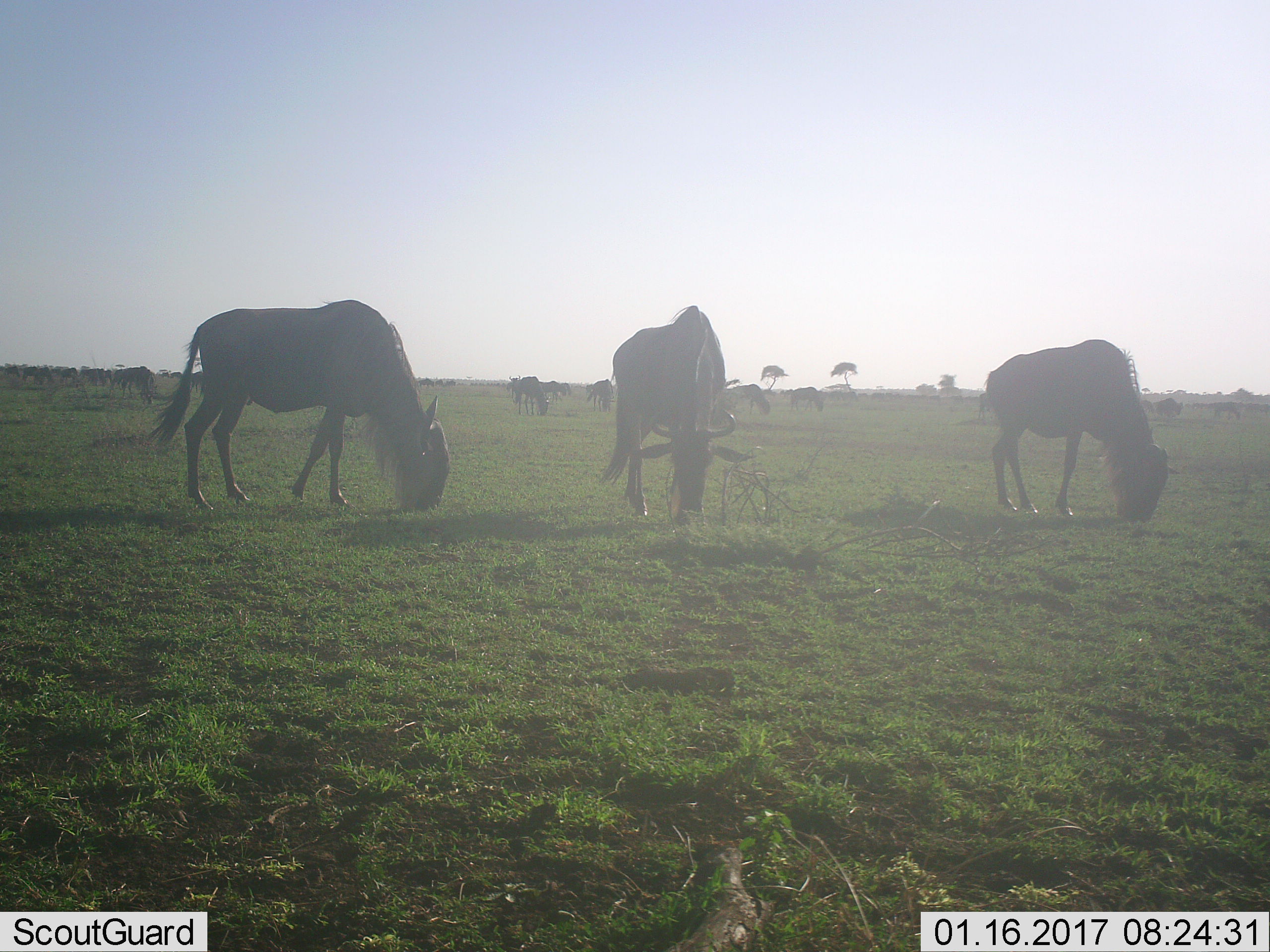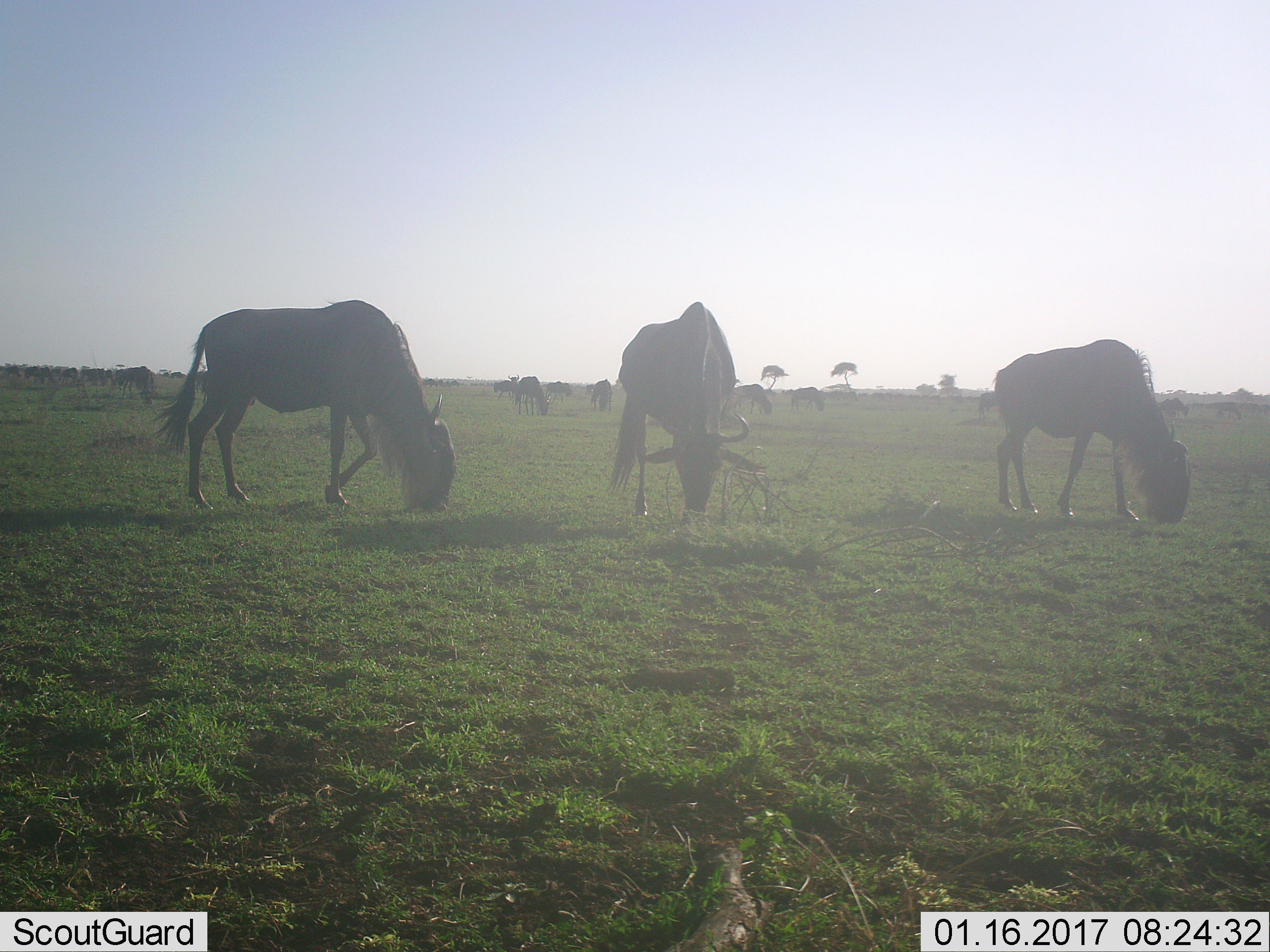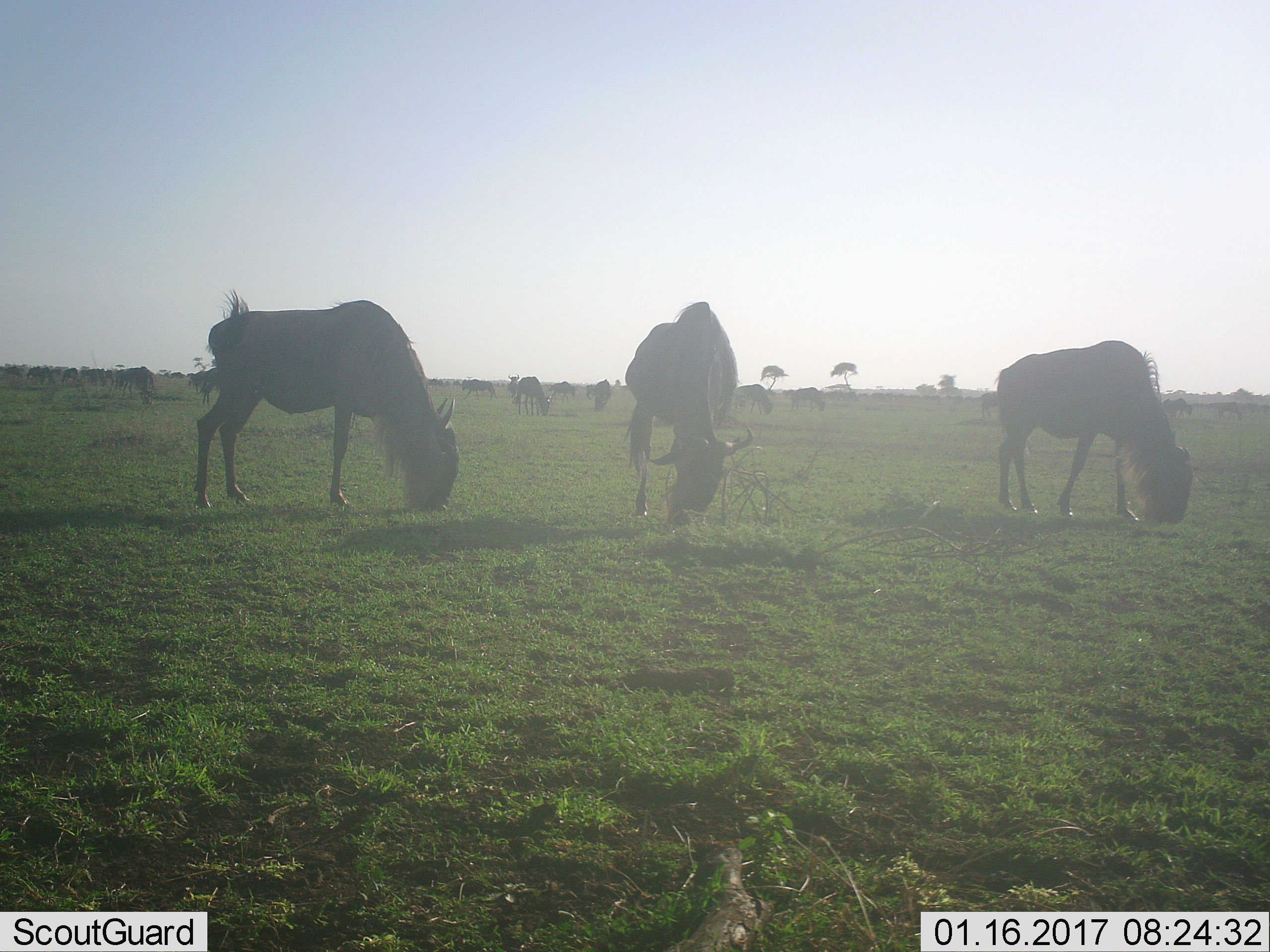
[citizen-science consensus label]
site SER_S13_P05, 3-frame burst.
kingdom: Animalia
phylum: Chordata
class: Mammalia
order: Artiodactyla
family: Bovidae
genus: Connochaetes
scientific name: Connochaetes taurinus taurinus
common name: blue wildebeest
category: wildebeestblue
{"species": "wildebeestblue (blue wildebeest) (Connochaetes taurinus taurinus)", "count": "11-50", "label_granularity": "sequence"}